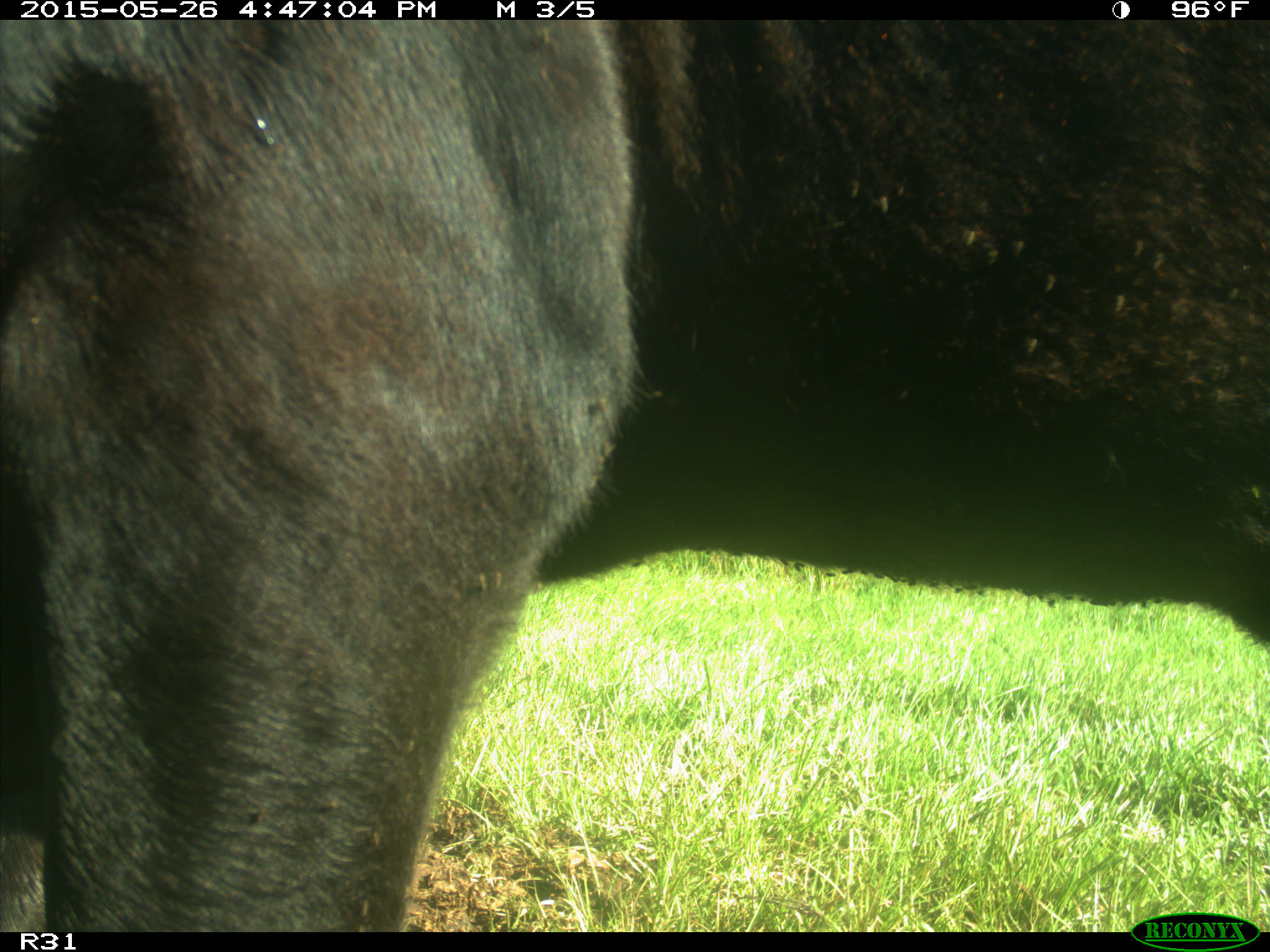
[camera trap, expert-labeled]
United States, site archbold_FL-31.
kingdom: Animalia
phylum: Chordata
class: Mammalia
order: Artiodactyla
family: Bovidae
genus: Bos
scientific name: Bos taurus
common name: domestic cow